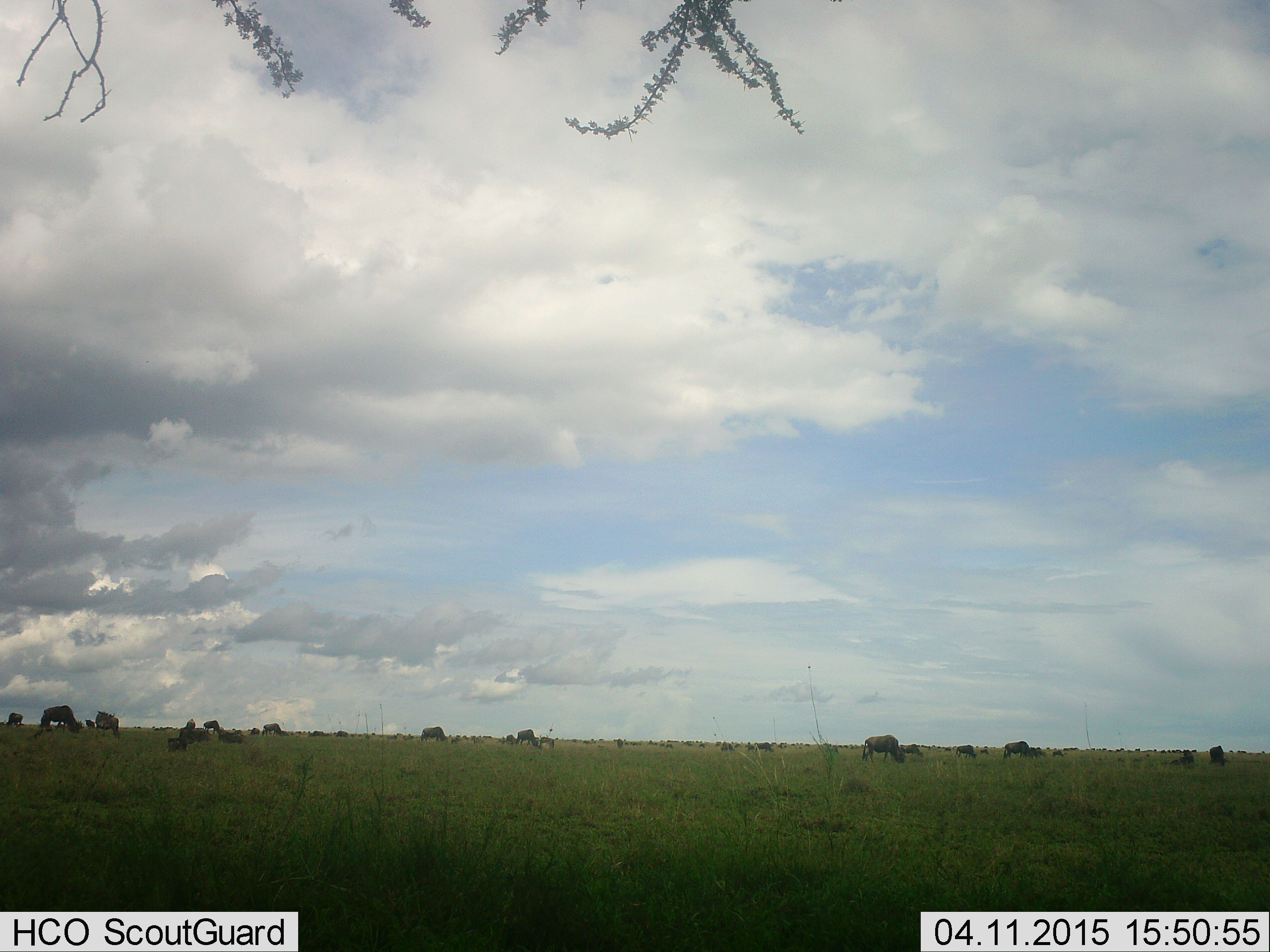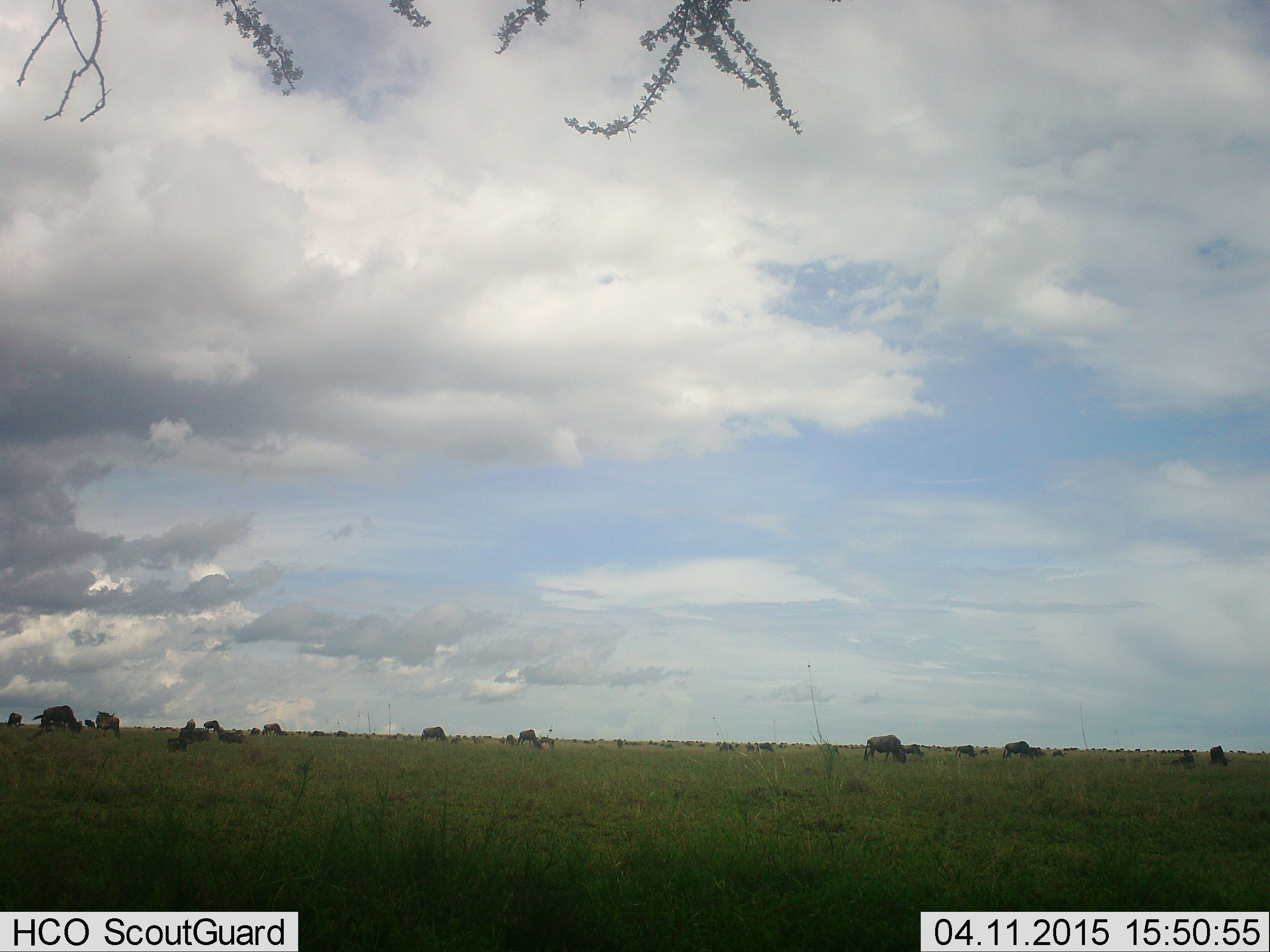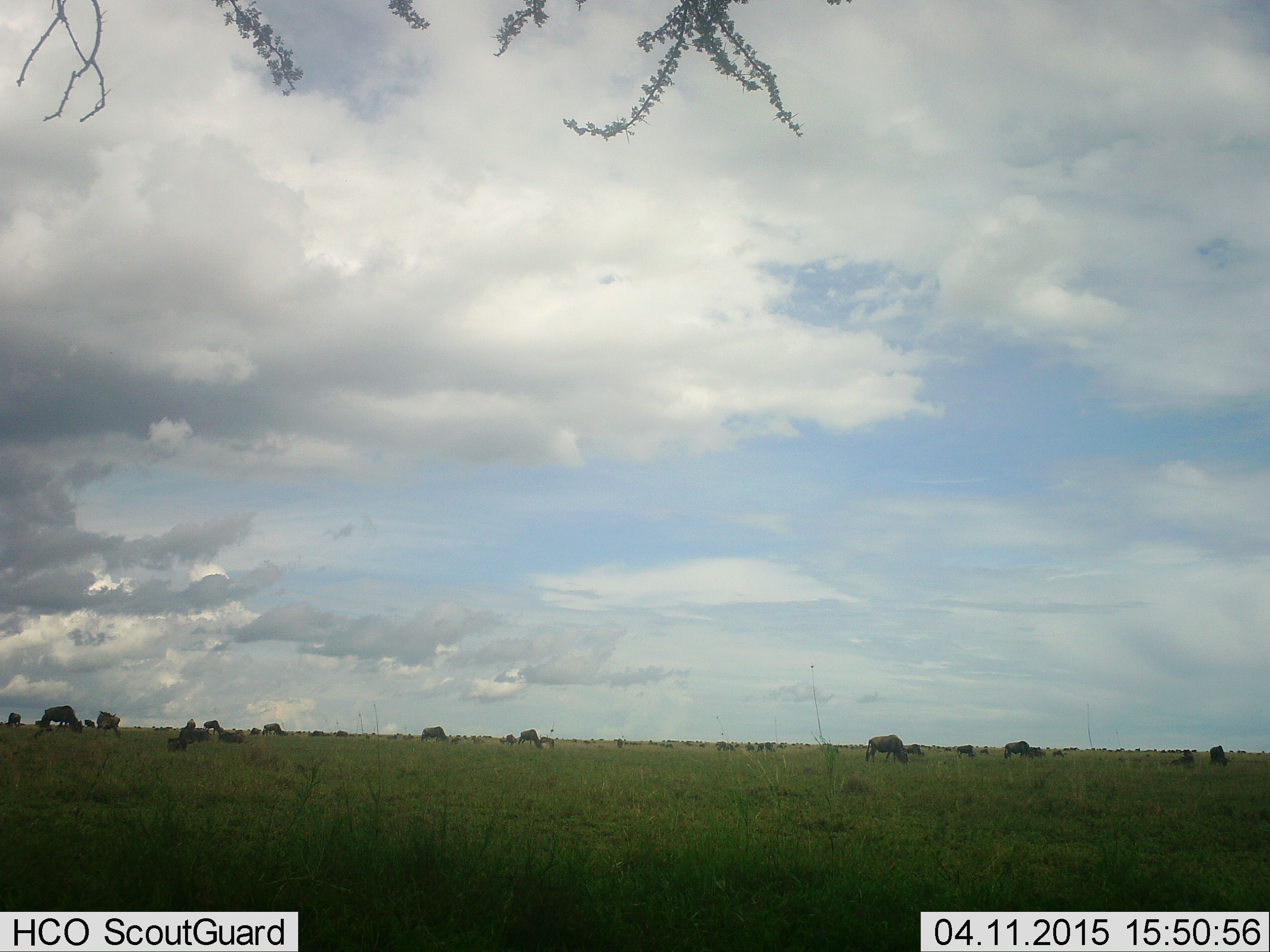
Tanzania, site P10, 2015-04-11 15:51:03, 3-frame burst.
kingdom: Animalia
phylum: Chordata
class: Mammalia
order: Artiodactyla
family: Bovidae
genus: Connochaetes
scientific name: Connochaetes taurinus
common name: blue wildebeest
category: wildebeest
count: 11-50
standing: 20%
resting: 10%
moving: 0%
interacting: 0%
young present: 0%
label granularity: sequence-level